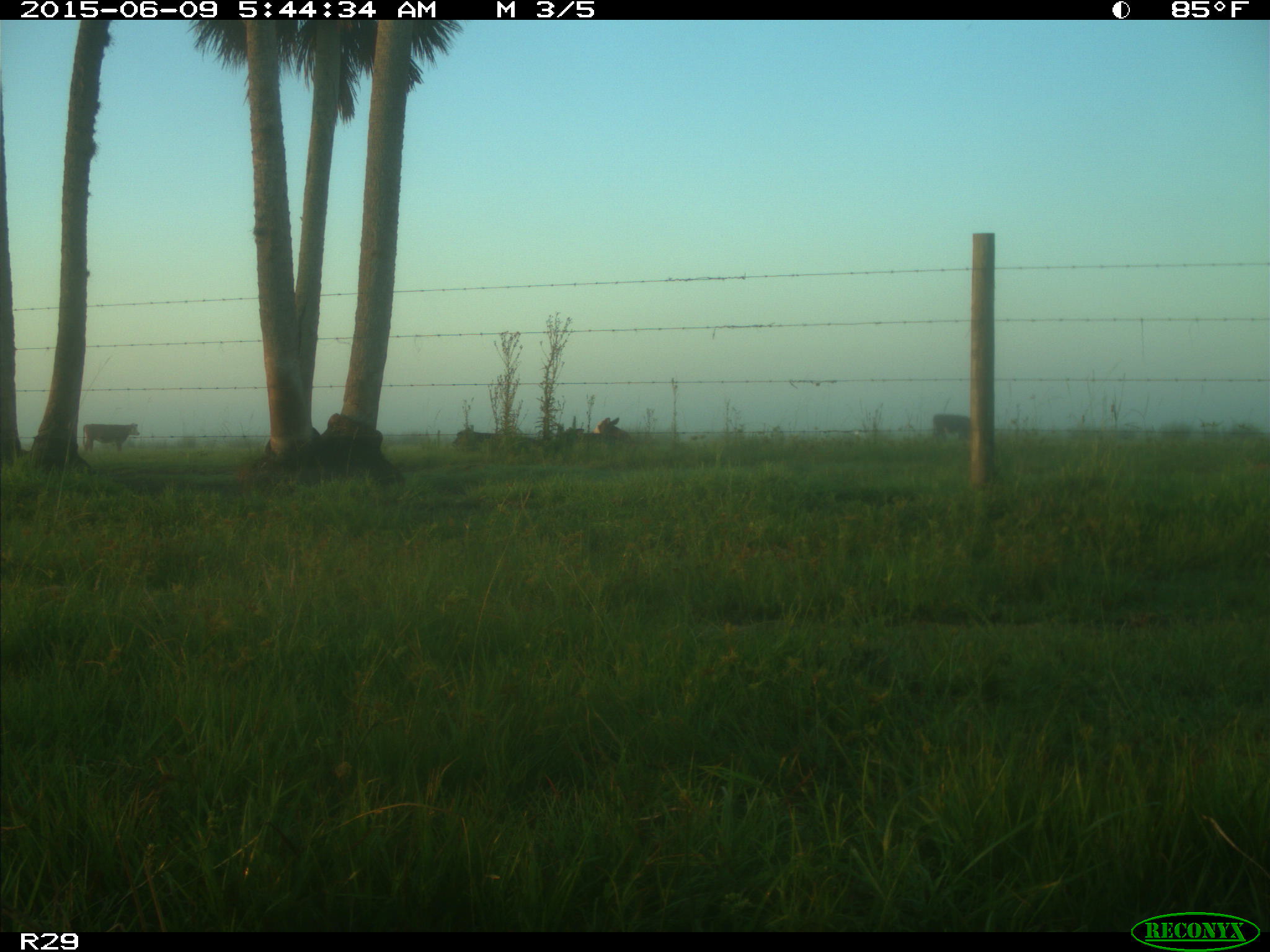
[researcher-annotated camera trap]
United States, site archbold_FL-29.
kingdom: Animalia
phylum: Chordata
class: Mammalia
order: Artiodactyla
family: Bovidae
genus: Bos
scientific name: Bos taurus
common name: domestic cow